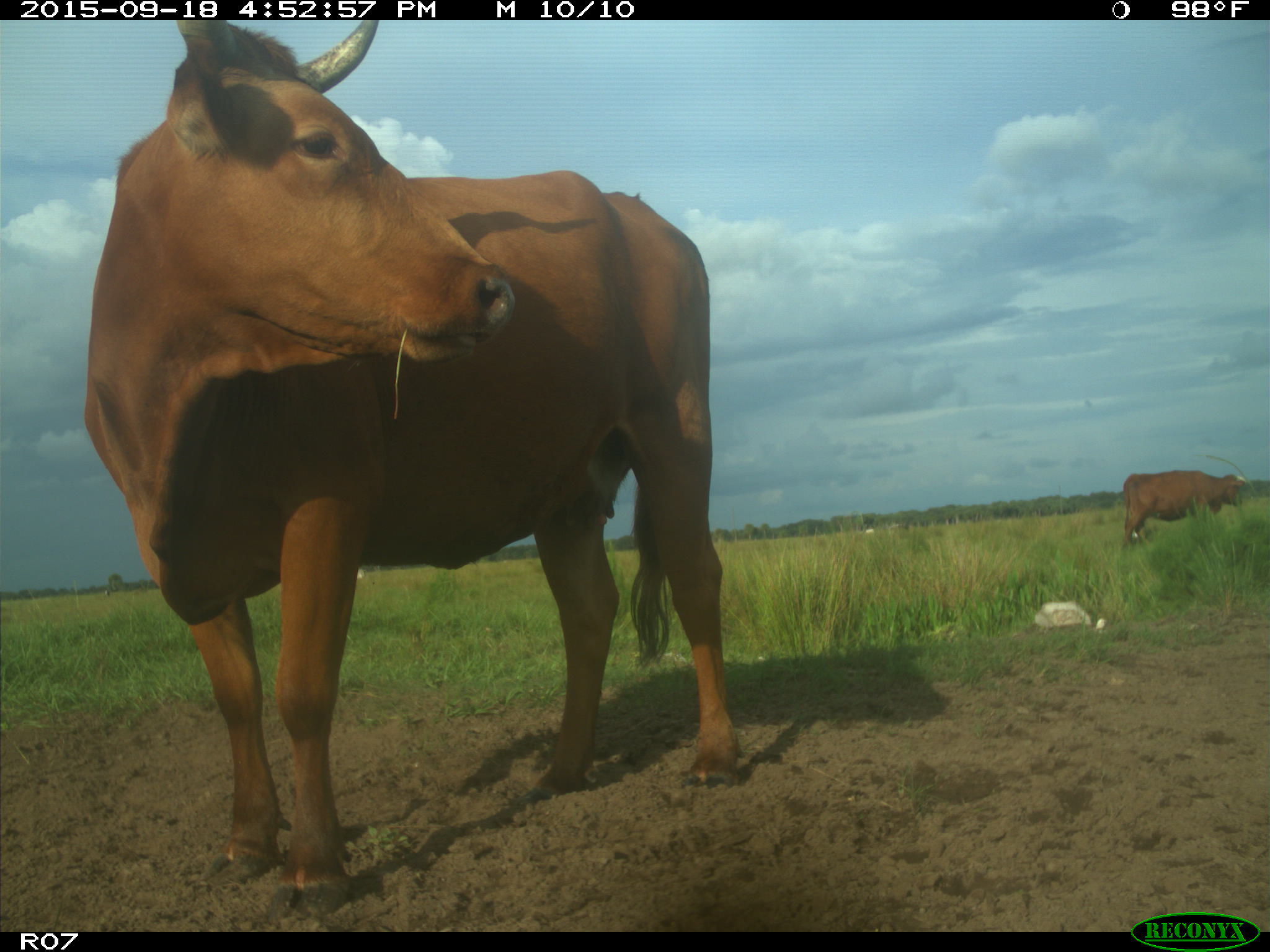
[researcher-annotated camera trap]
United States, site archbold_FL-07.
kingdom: Animalia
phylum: Chordata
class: Mammalia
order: Artiodactyla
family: Bovidae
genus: Bos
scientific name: Bos taurus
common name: domestic cow